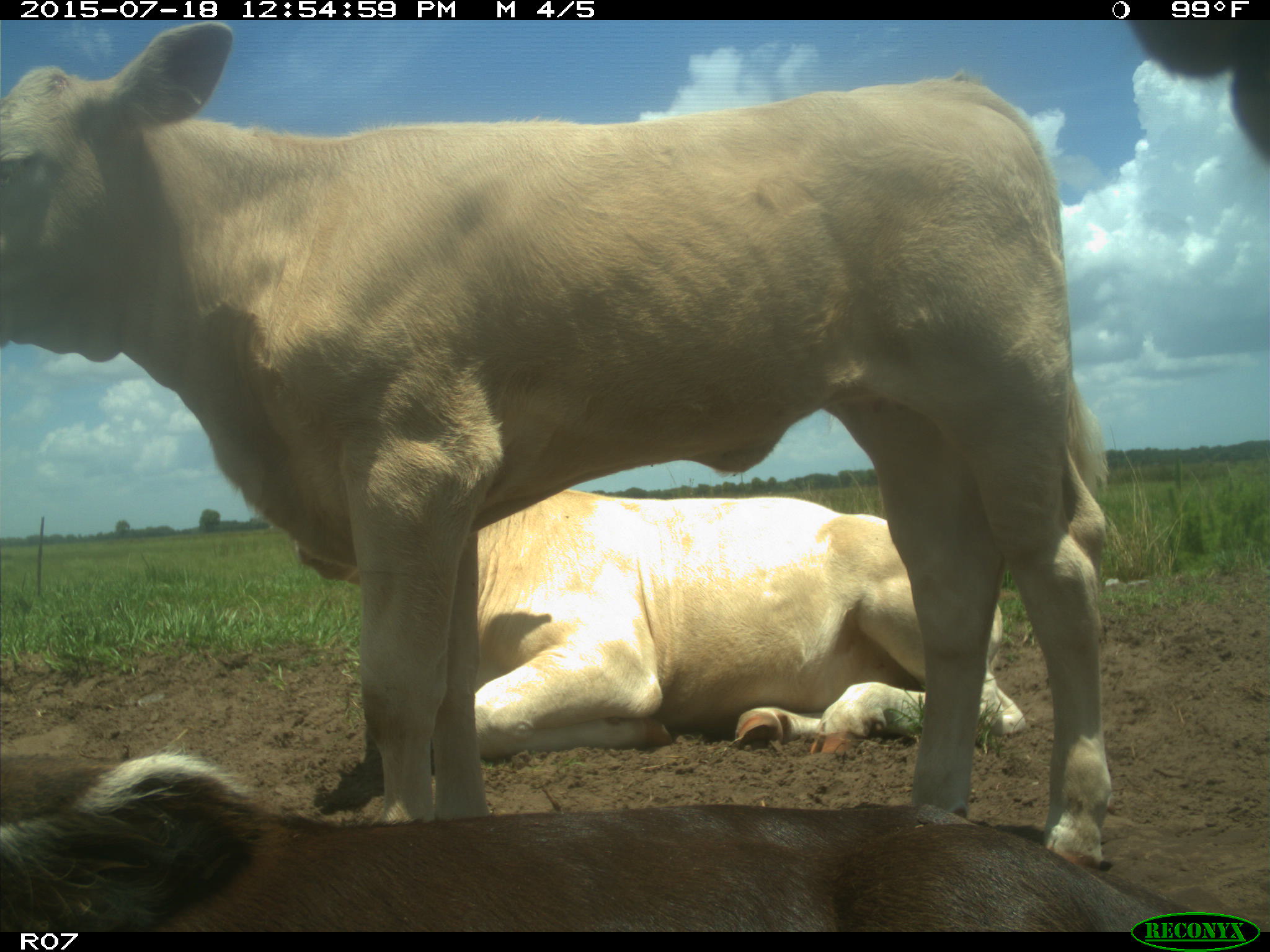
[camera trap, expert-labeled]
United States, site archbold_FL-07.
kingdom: Animalia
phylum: Chordata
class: Mammalia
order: Artiodactyla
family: Bovidae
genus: Bos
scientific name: Bos taurus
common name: domestic cow